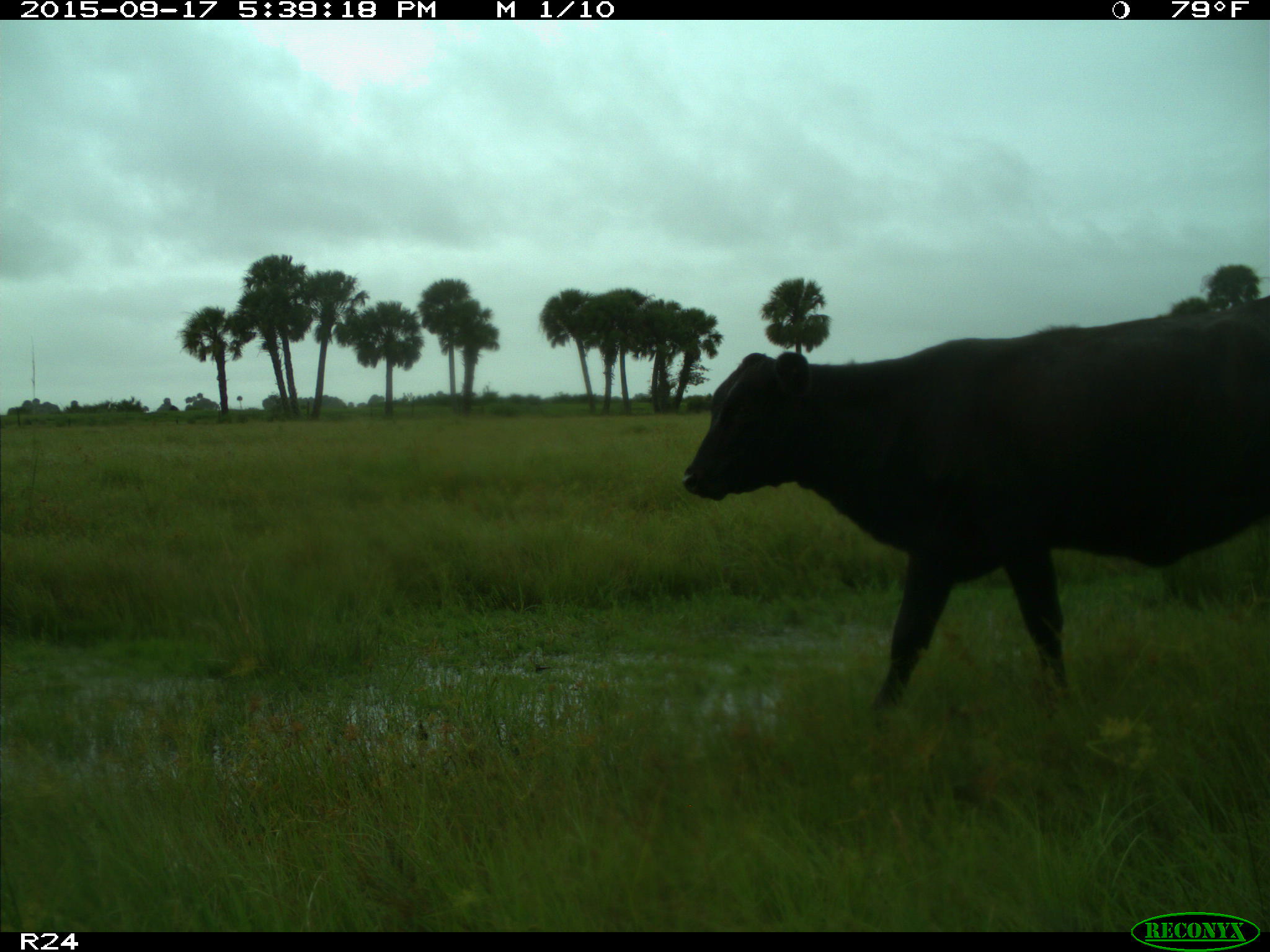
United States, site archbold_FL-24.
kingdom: Animalia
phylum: Chordata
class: Mammalia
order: Artiodactyla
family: Bovidae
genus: Bos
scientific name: Bos taurus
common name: domestic cow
Bos taurus (domestic cow).